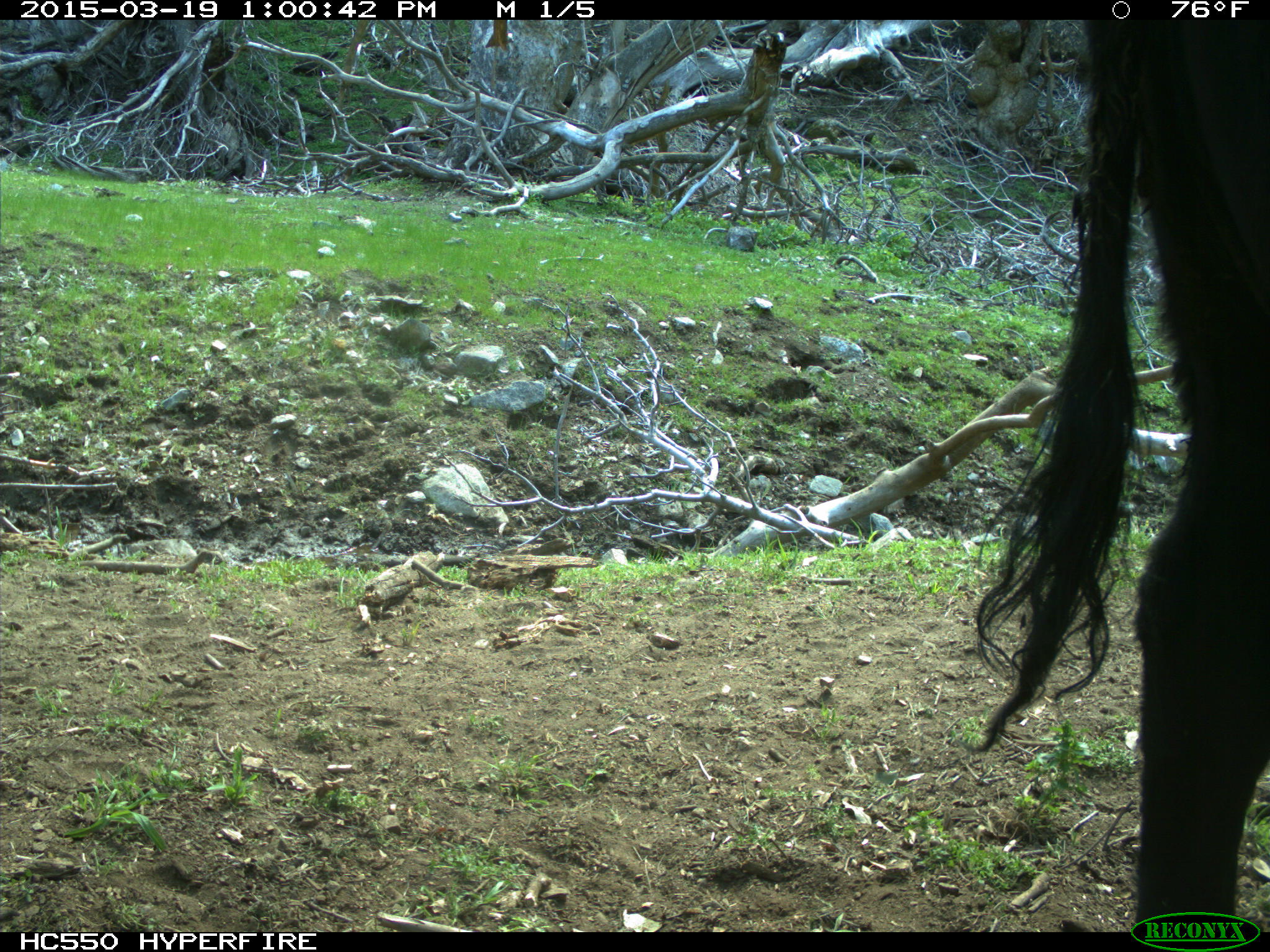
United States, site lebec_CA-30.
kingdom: Animalia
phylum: Chordata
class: Mammalia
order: Artiodactyla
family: Bovidae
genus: Bos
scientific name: Bos taurus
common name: domestic cow